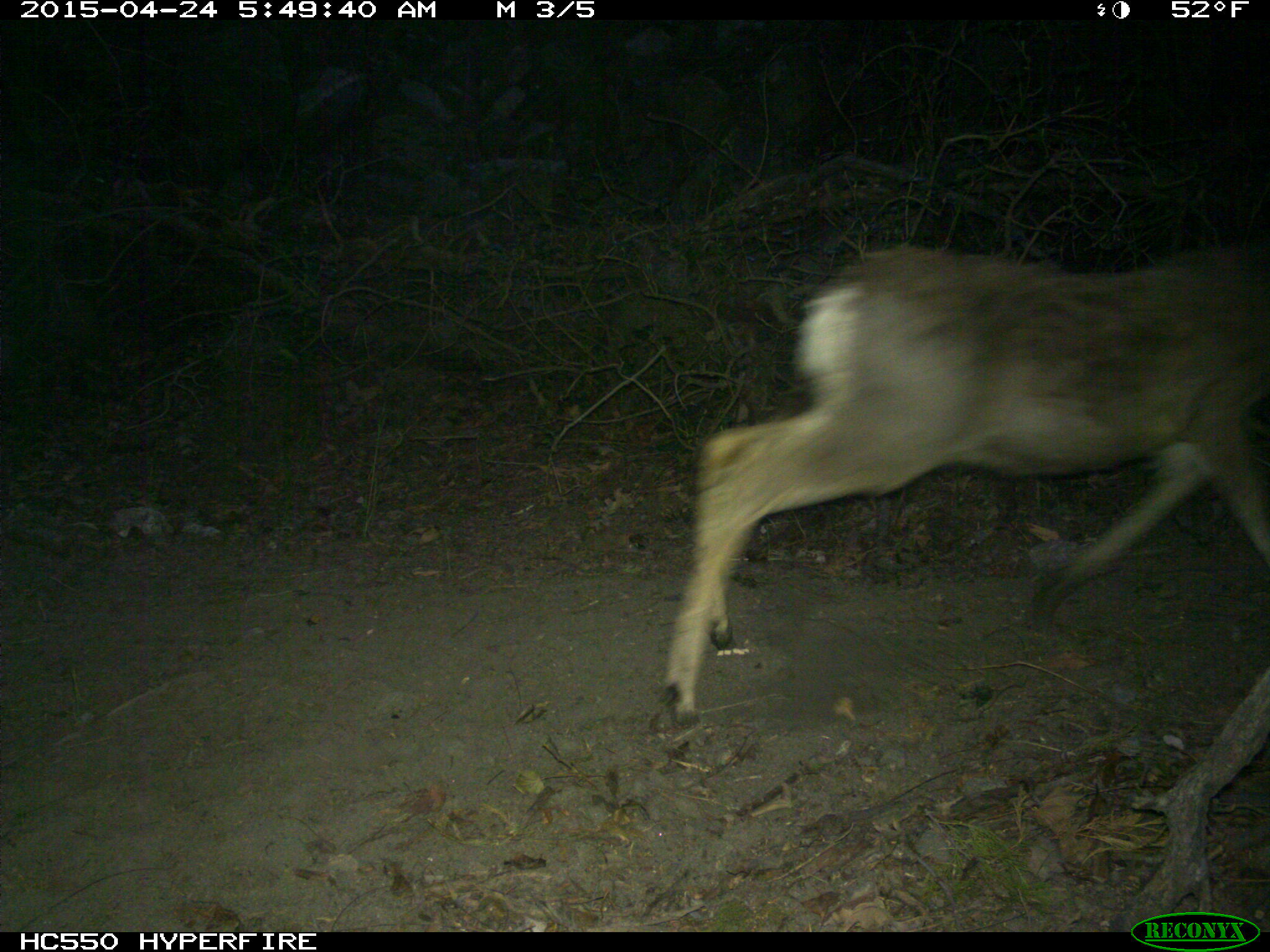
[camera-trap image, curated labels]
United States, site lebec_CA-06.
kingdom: Animalia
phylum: Chordata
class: Mammalia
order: Artiodactyla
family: Cervidae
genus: Odocoileus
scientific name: Odocoileus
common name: deer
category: unidentified deer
Unidentified deer (deer) (Odocoileus).